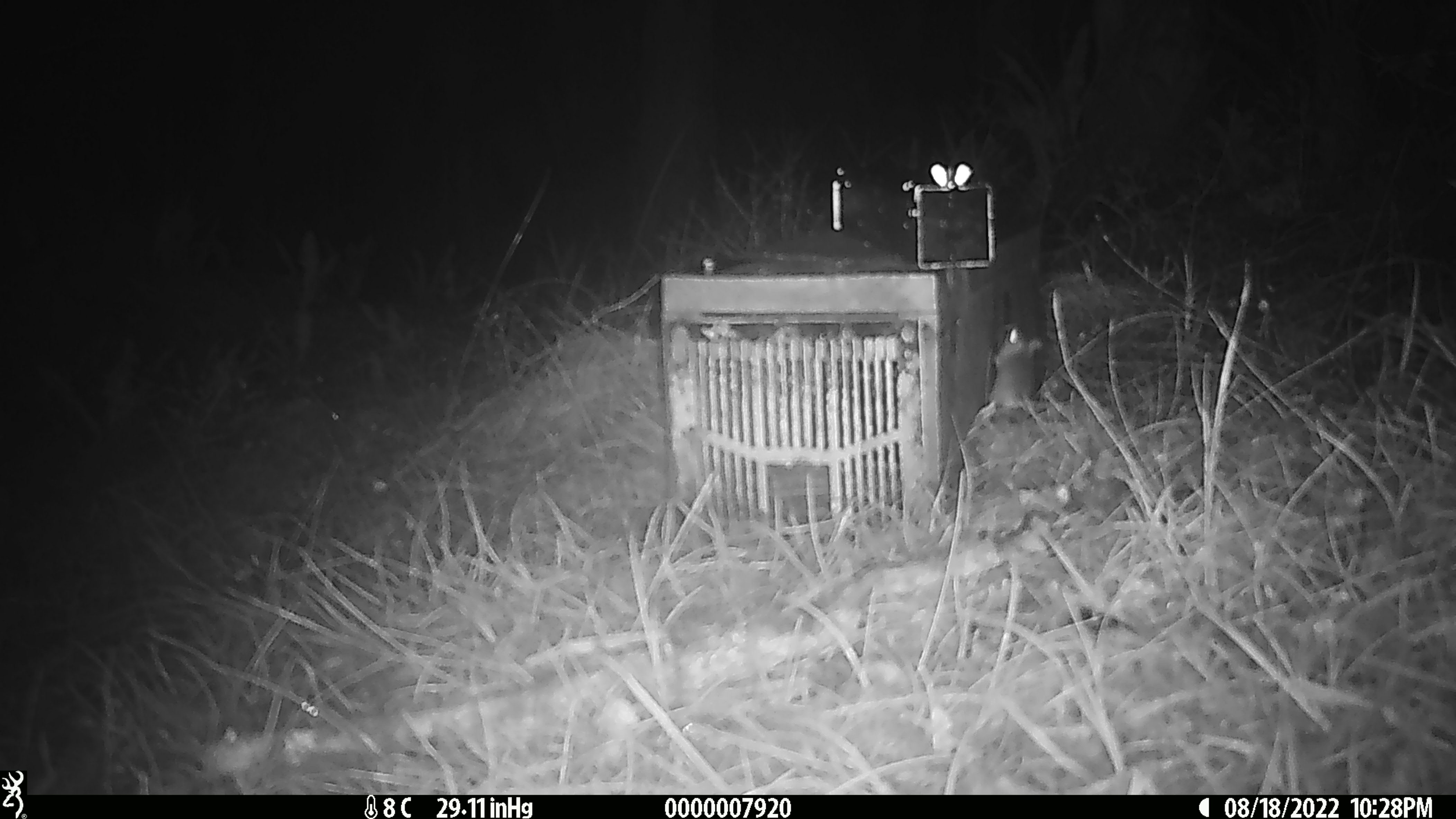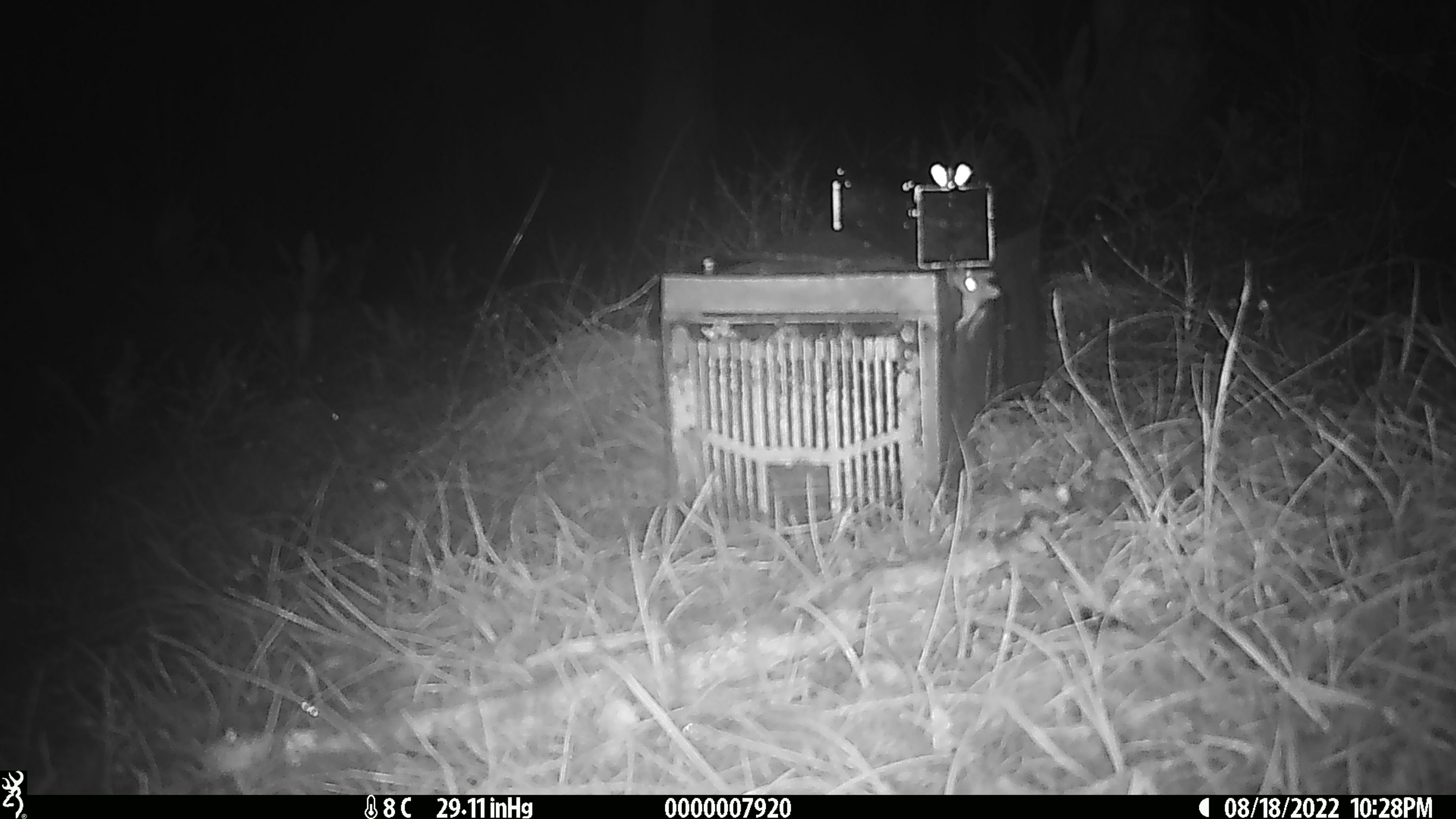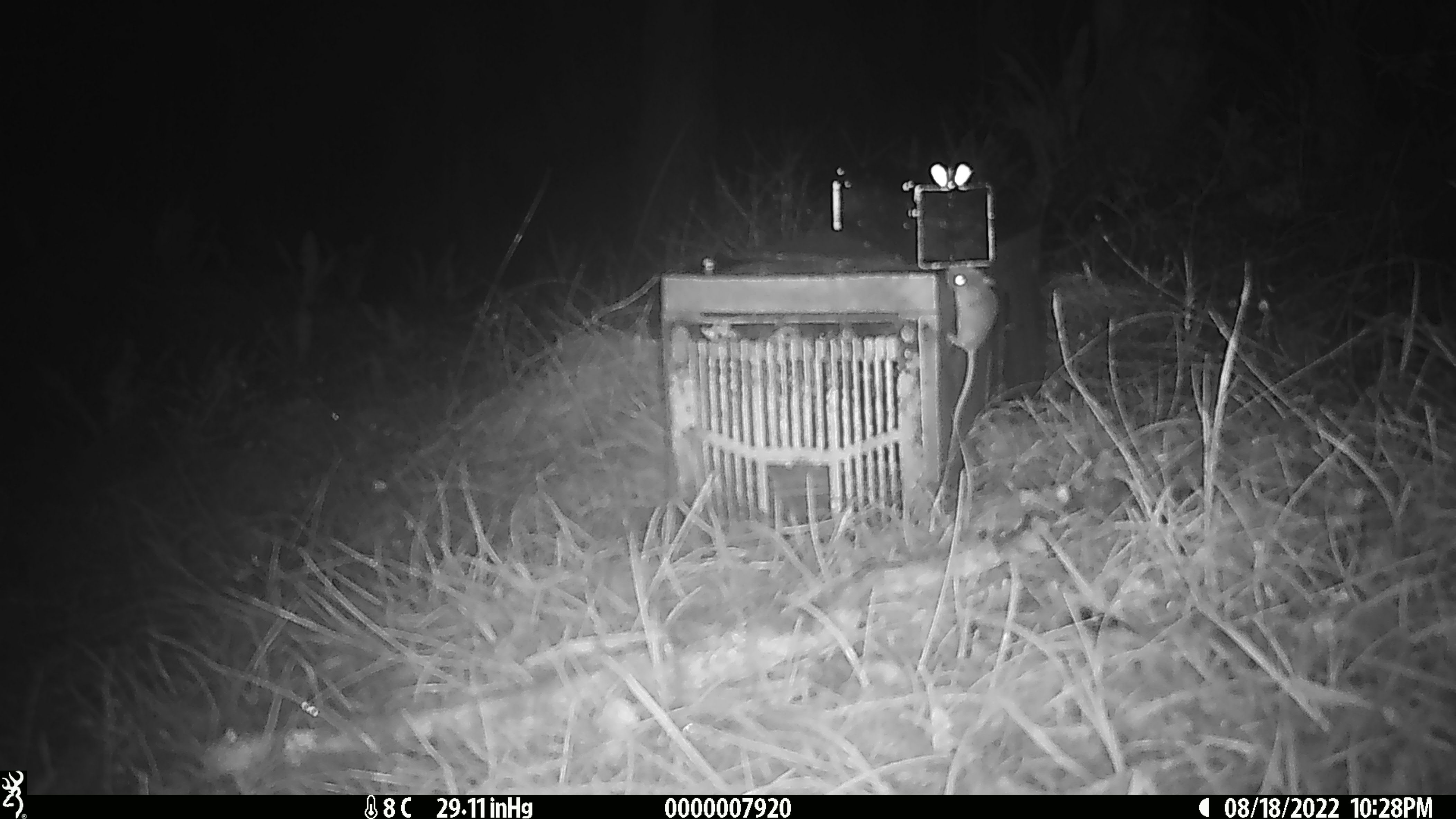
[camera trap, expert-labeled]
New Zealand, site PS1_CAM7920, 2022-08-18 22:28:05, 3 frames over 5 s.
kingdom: Animalia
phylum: Chordata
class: Mammalia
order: Rodentia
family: Muridae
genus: Mus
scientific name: Mus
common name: mouse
Mouse (Mus).